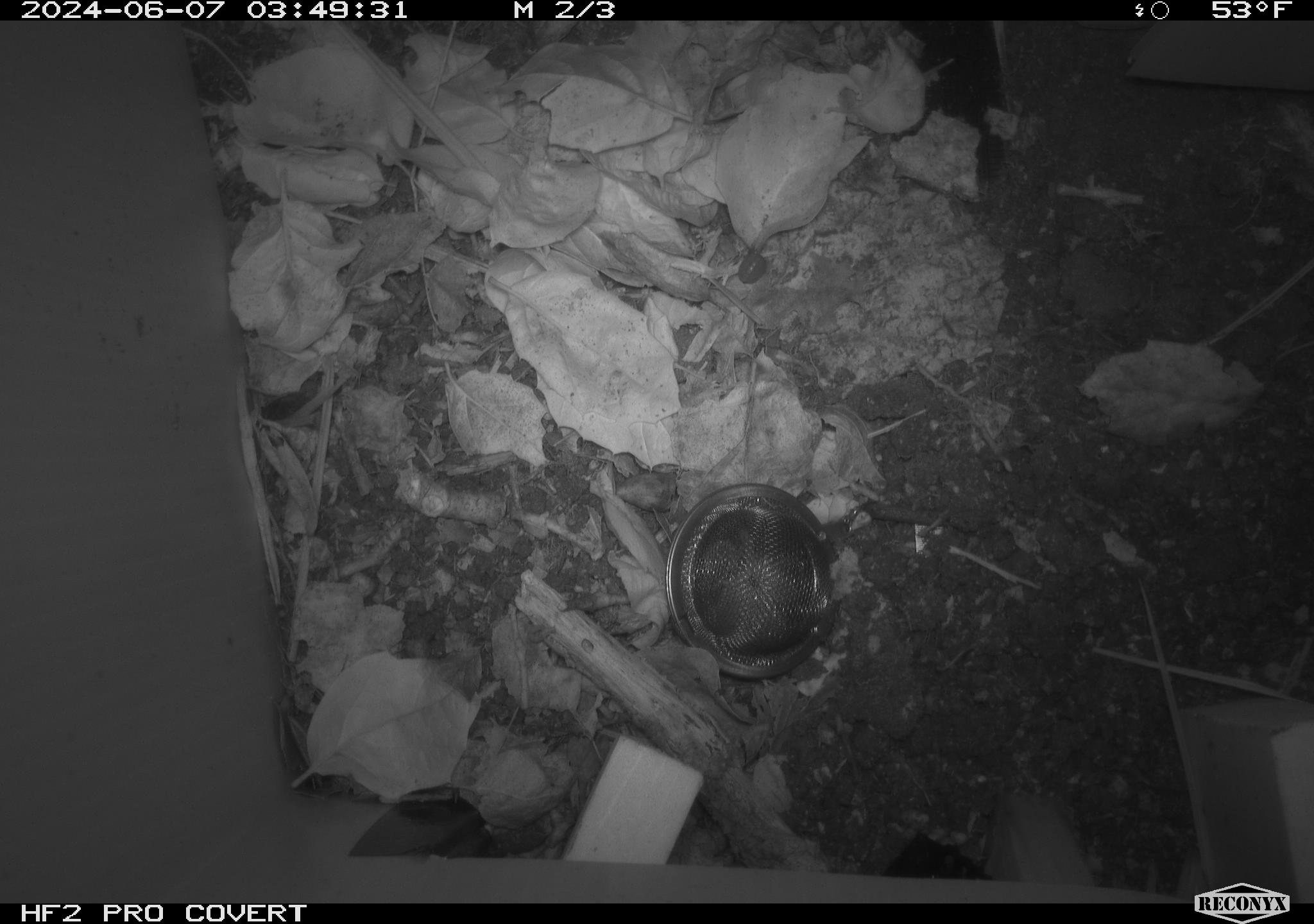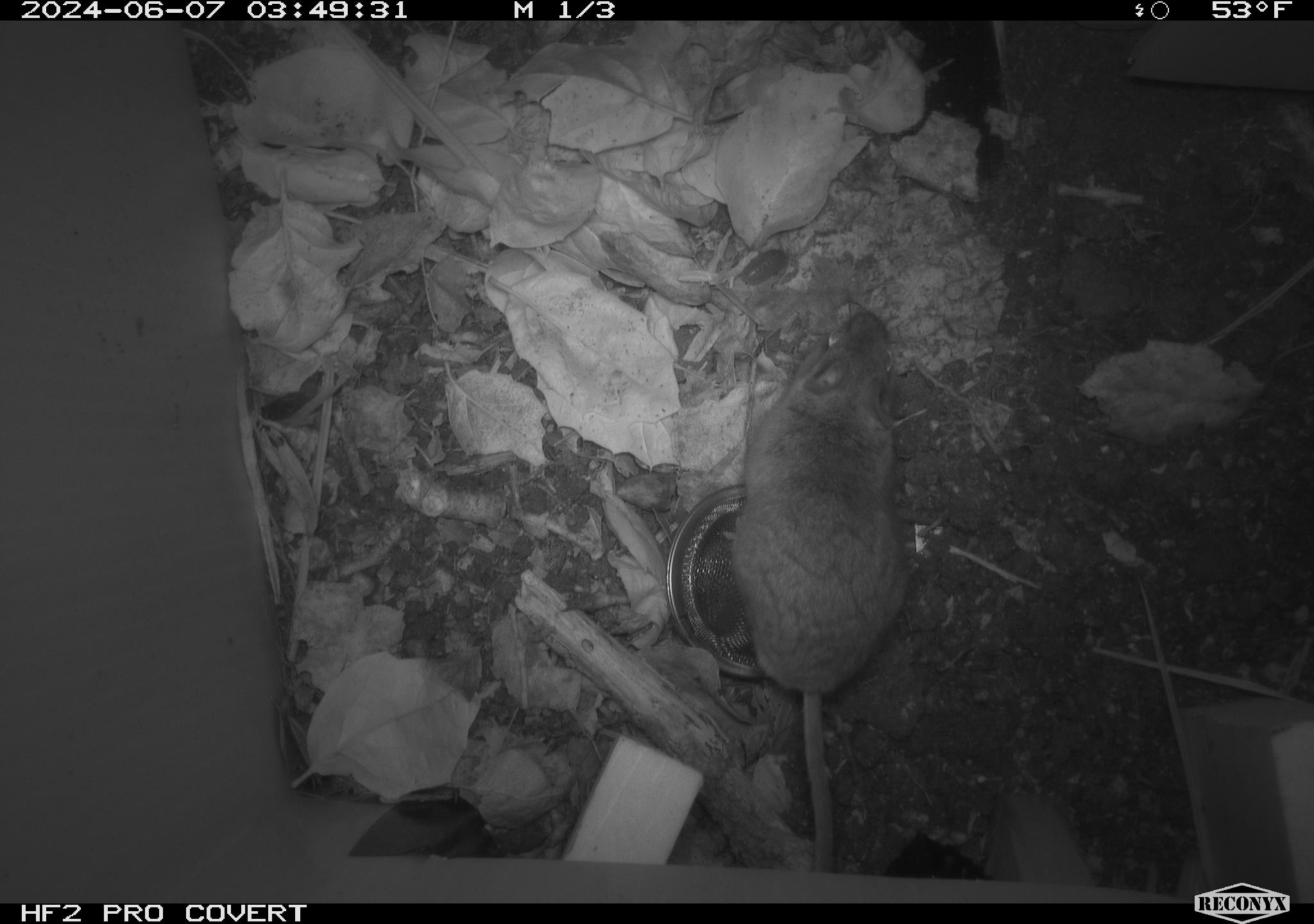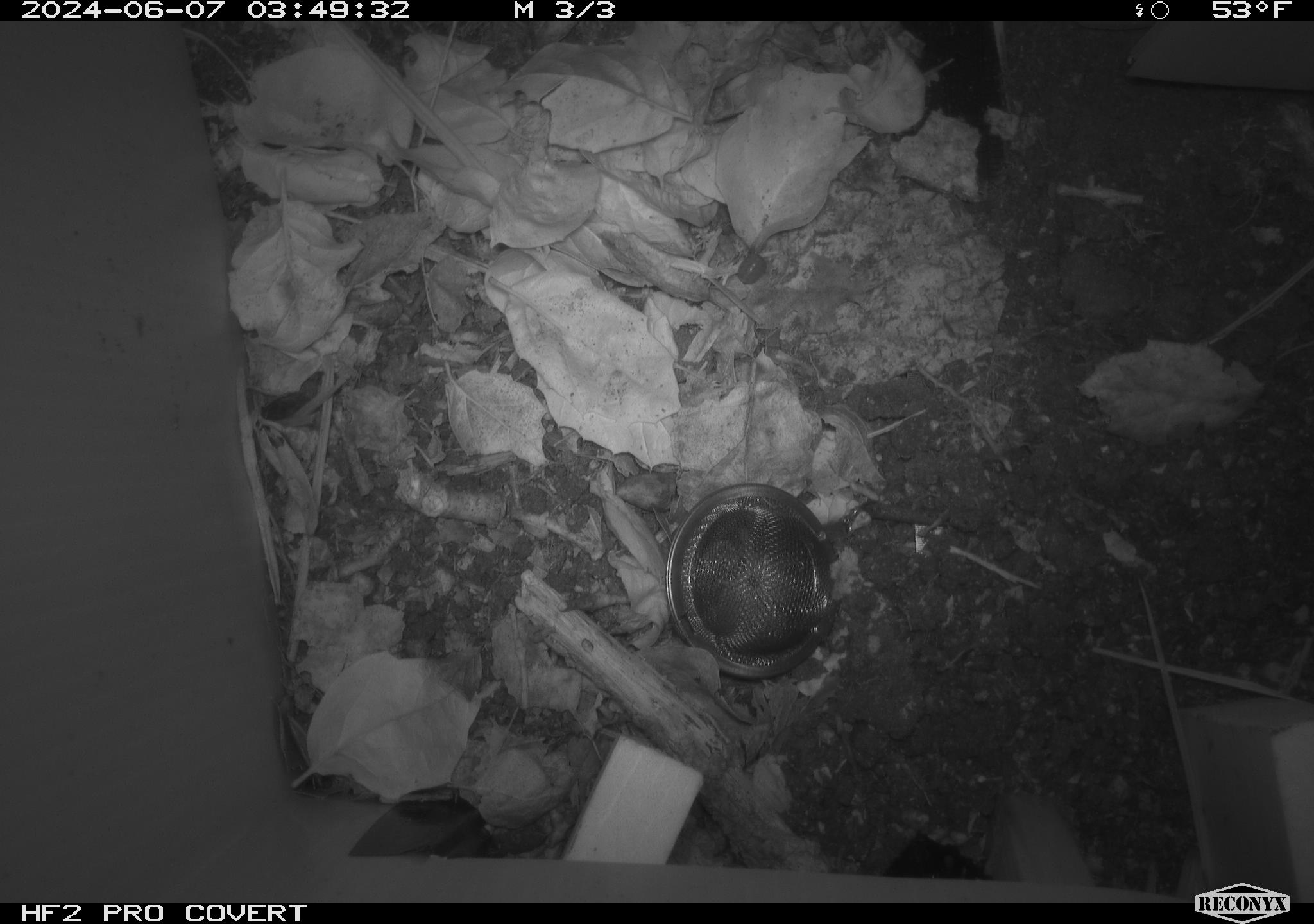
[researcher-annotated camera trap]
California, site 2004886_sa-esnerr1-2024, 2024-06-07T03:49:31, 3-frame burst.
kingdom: Animalia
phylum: Chordata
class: Mammalia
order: Rodentia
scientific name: Rodentia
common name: rodent